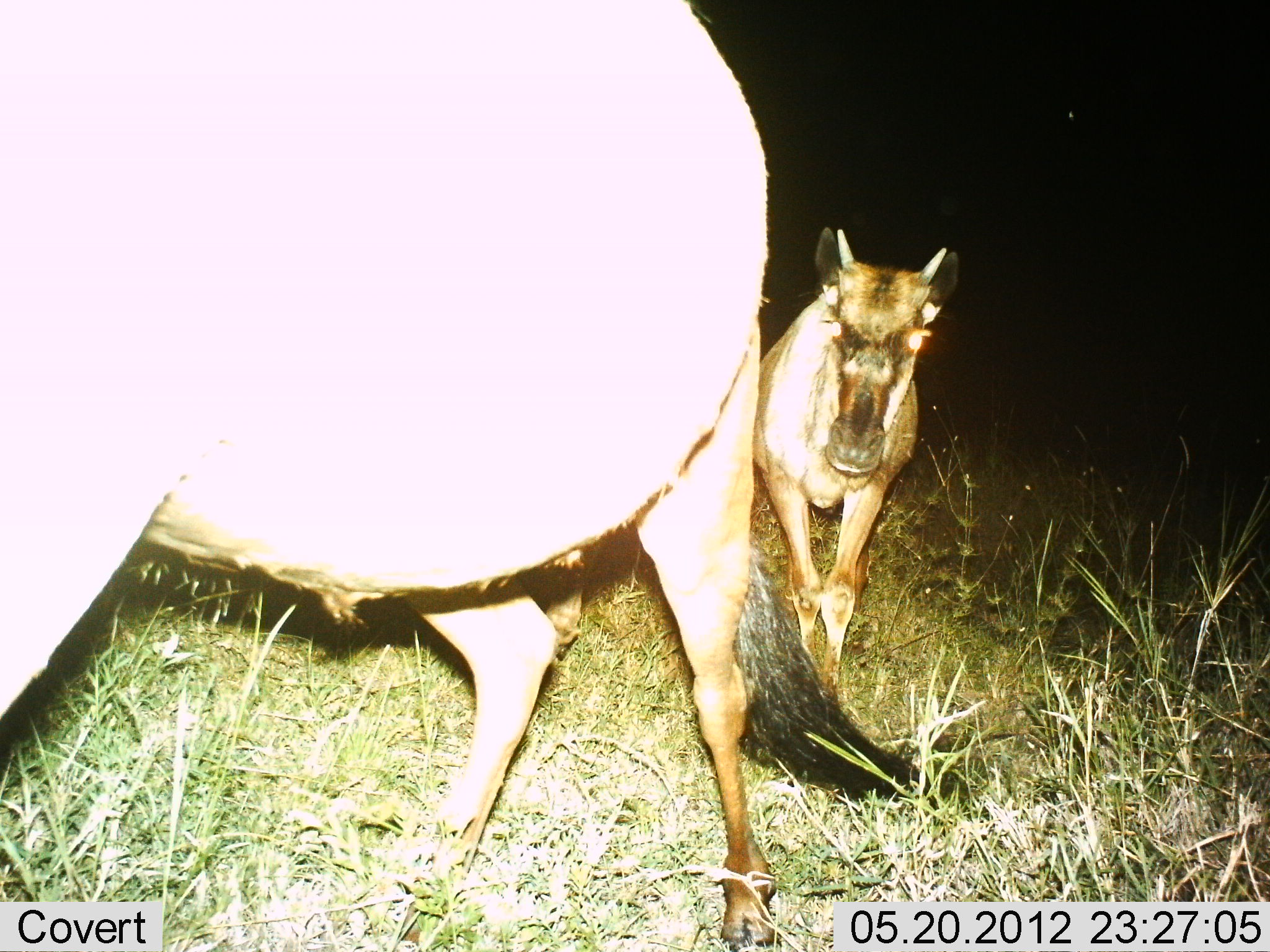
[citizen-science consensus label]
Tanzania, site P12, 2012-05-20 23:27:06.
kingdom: Animalia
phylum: Chordata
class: Mammalia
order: Artiodactyla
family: Bovidae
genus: Connochaetes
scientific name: Connochaetes taurinus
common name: blue wildebeest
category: wildebeest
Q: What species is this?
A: Wildebeest (blue wildebeest) (Connochaetes taurinus).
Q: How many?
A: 2.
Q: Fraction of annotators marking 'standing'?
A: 30%.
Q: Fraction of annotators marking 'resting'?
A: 0%.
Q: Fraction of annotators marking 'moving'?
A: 70%.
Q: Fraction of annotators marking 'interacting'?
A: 0%.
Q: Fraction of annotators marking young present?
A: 80%.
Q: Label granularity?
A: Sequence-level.